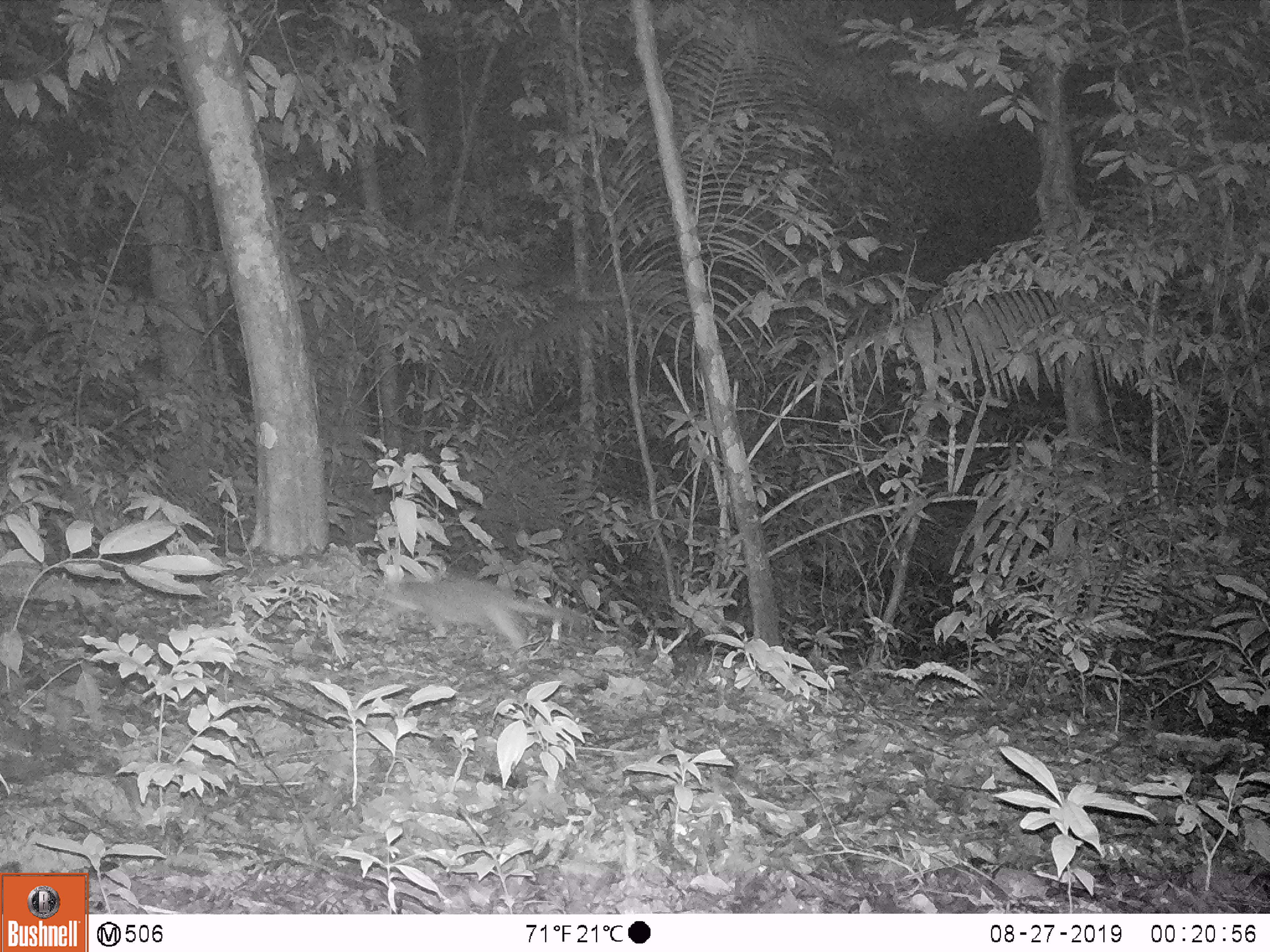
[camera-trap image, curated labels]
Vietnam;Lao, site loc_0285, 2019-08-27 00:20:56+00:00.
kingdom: Animalia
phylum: Chordata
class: Mammalia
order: Carnivora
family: Mustelidae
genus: Melogale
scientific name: Melogale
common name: ferret badger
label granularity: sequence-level